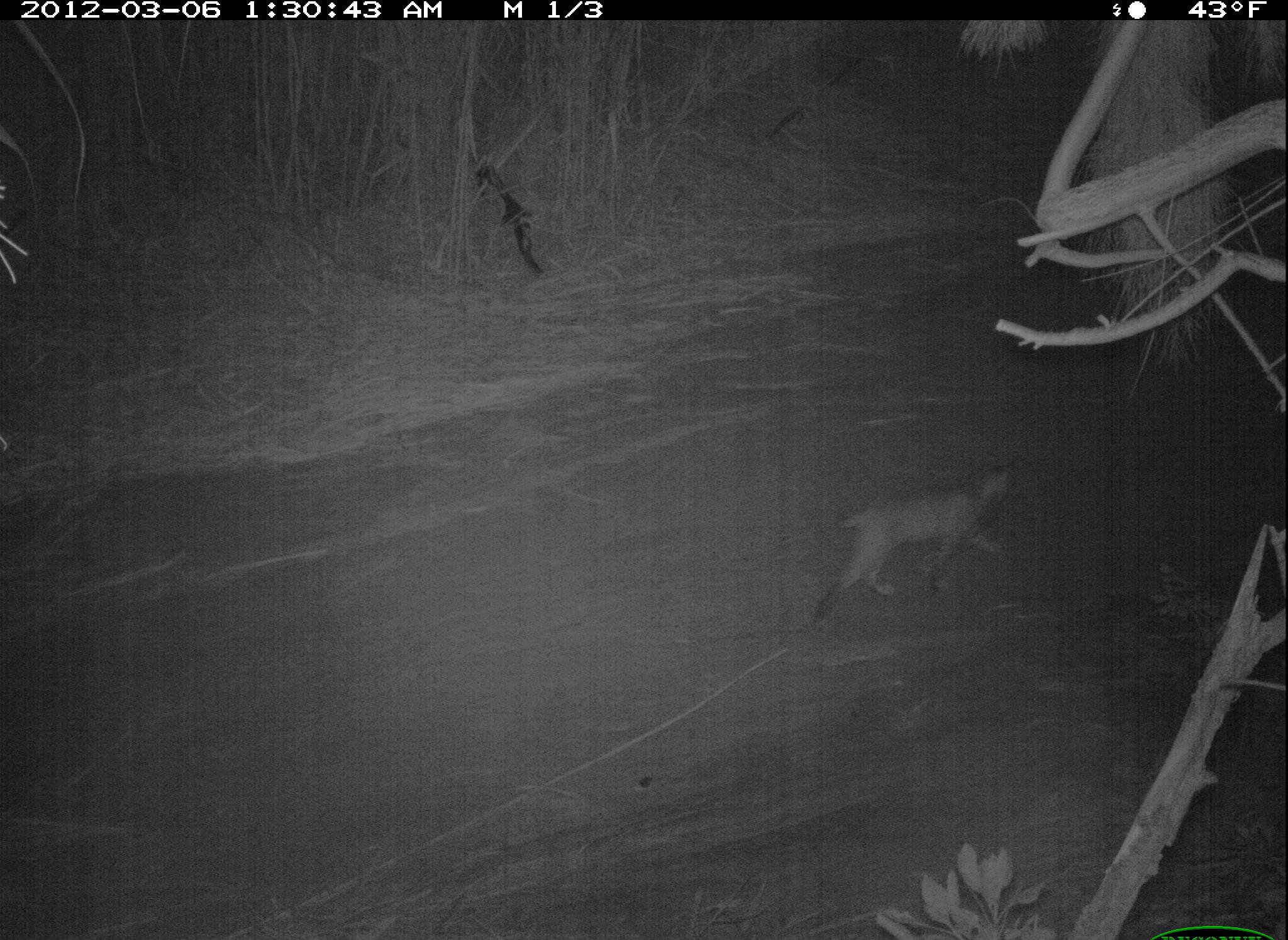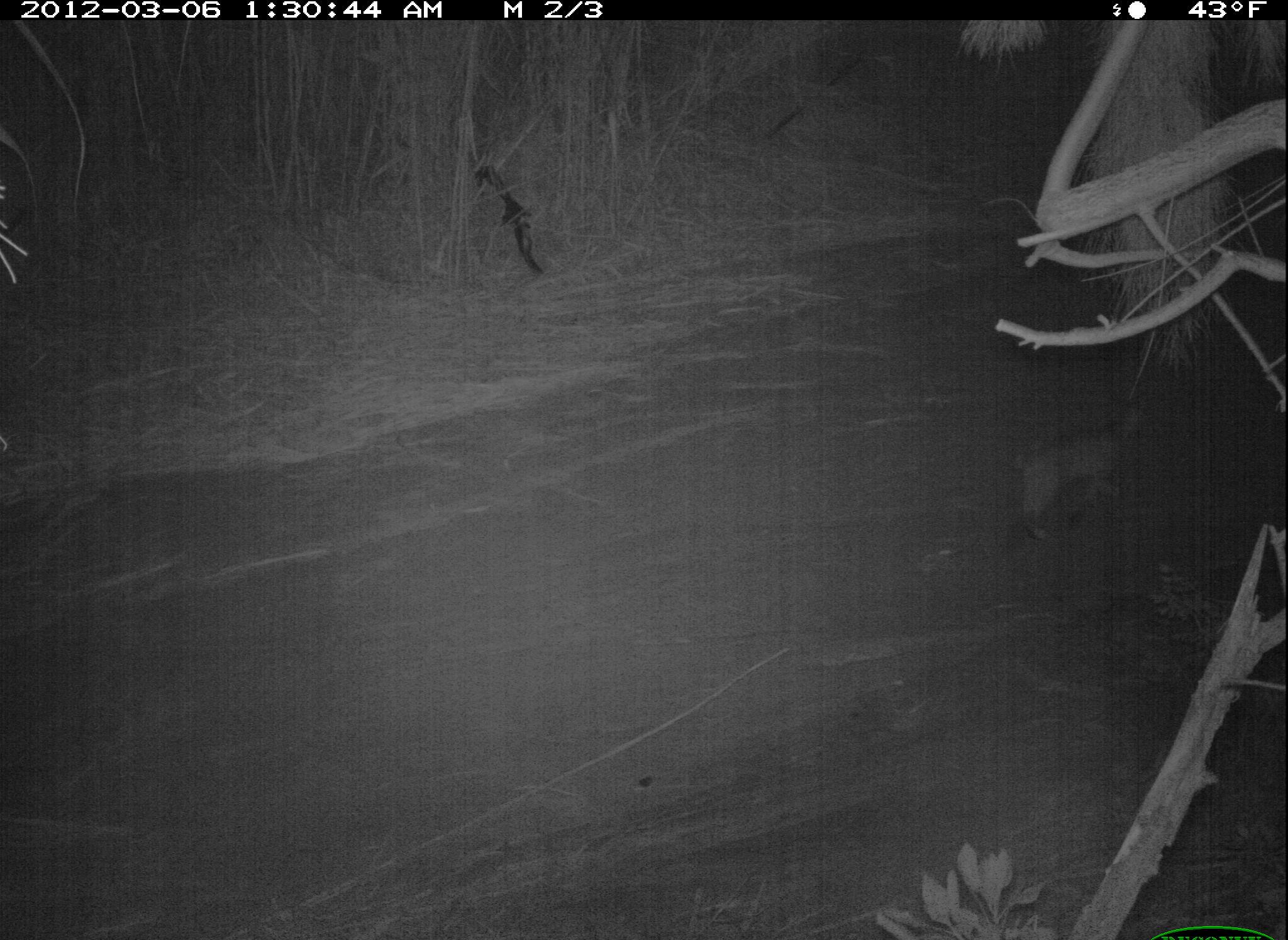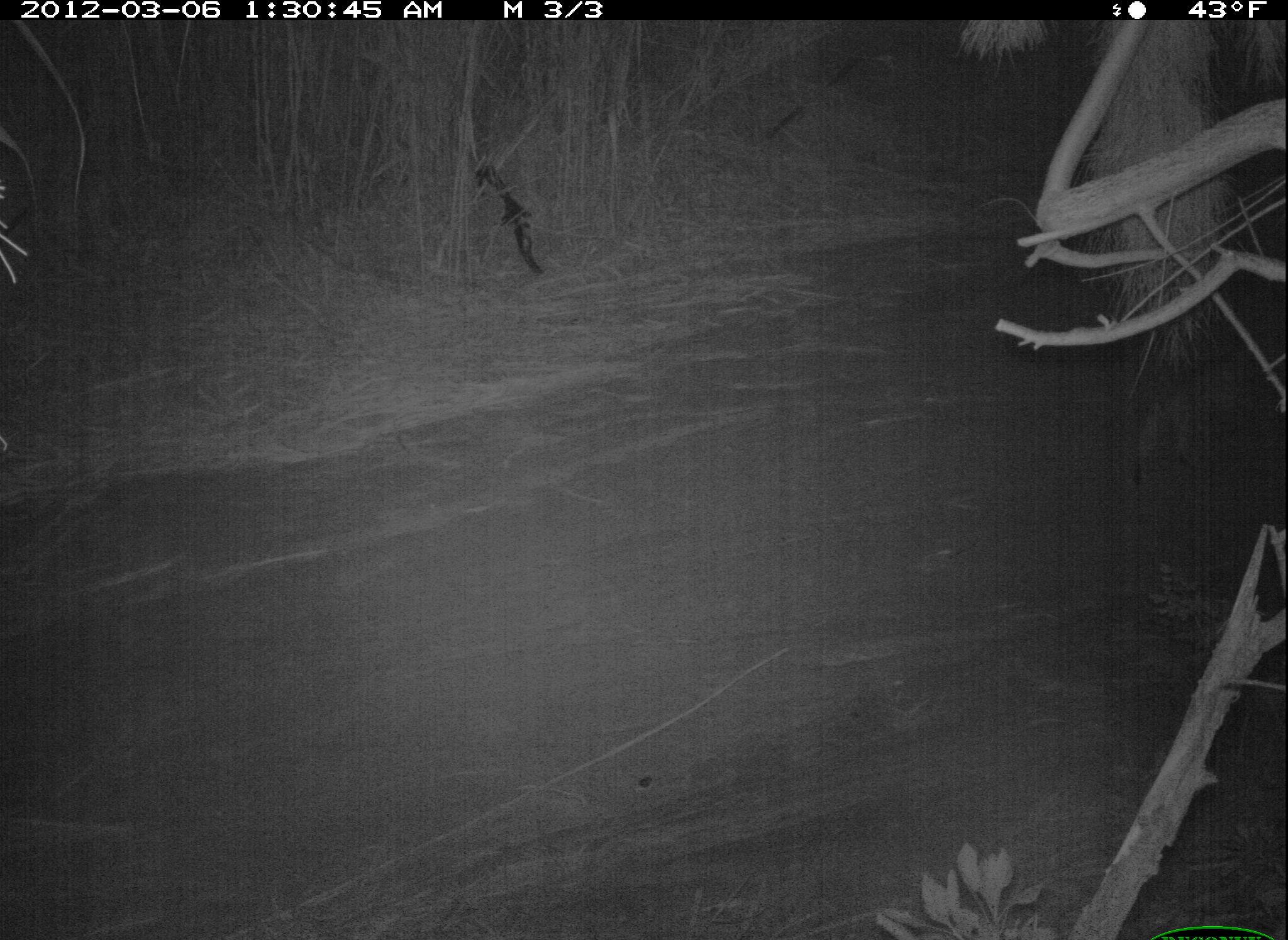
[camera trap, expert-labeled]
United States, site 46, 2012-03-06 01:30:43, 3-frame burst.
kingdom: Animalia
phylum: Chordata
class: Mammalia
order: Carnivora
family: Felidae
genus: Lynx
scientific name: Lynx rufus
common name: bobcat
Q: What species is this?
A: Bobcat (Lynx rufus).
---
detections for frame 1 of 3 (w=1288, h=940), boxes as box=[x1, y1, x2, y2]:
bobcat: box=[802, 453, 1021, 631]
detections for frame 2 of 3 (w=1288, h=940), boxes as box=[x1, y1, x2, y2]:
bobcat: box=[998, 390, 1159, 559]